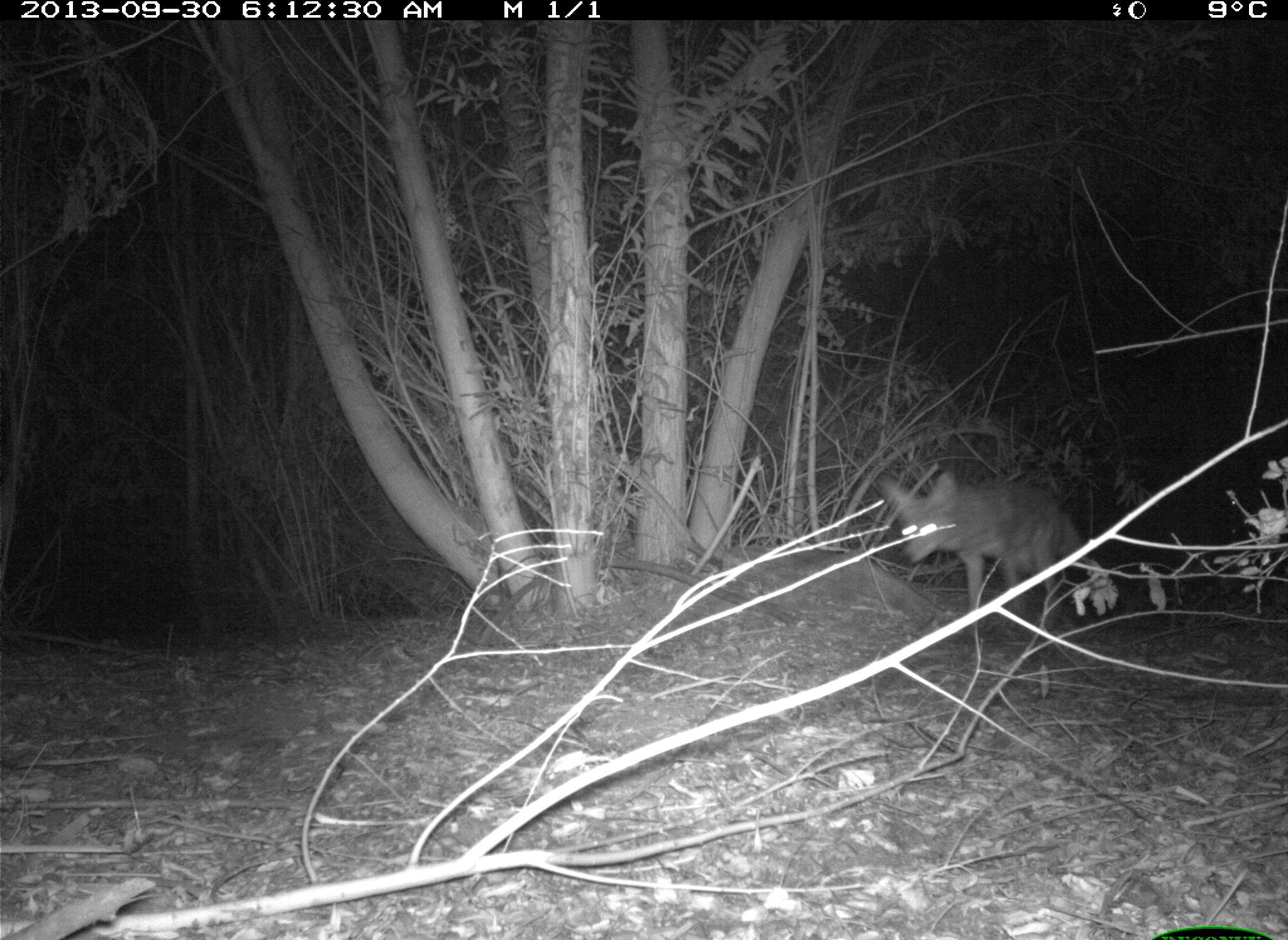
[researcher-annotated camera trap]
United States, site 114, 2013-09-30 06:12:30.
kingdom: Animalia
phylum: Chordata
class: Mammalia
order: Carnivora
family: Canidae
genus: Canis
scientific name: Canis latrans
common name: coyote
Coyote (Canis latrans).